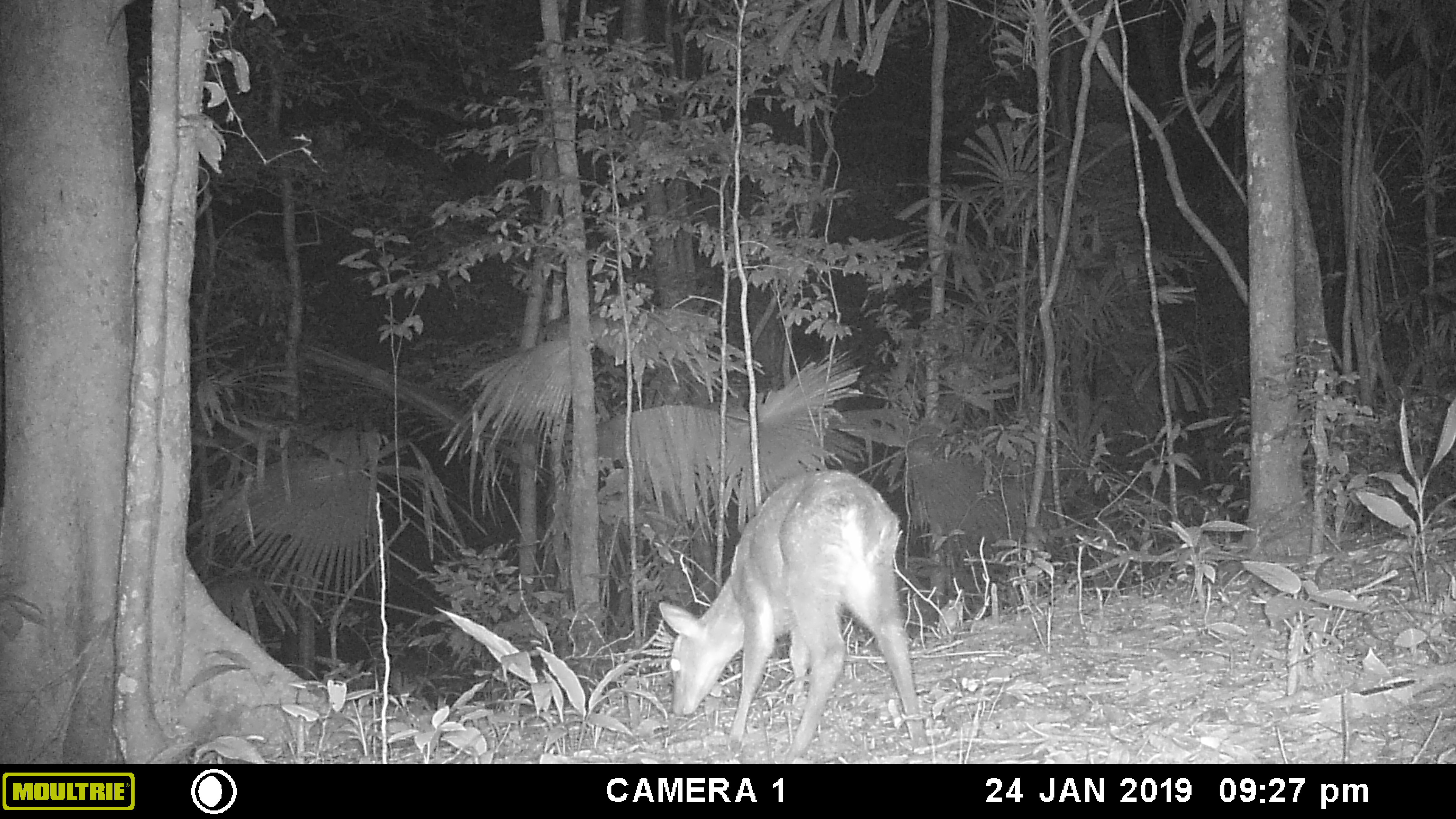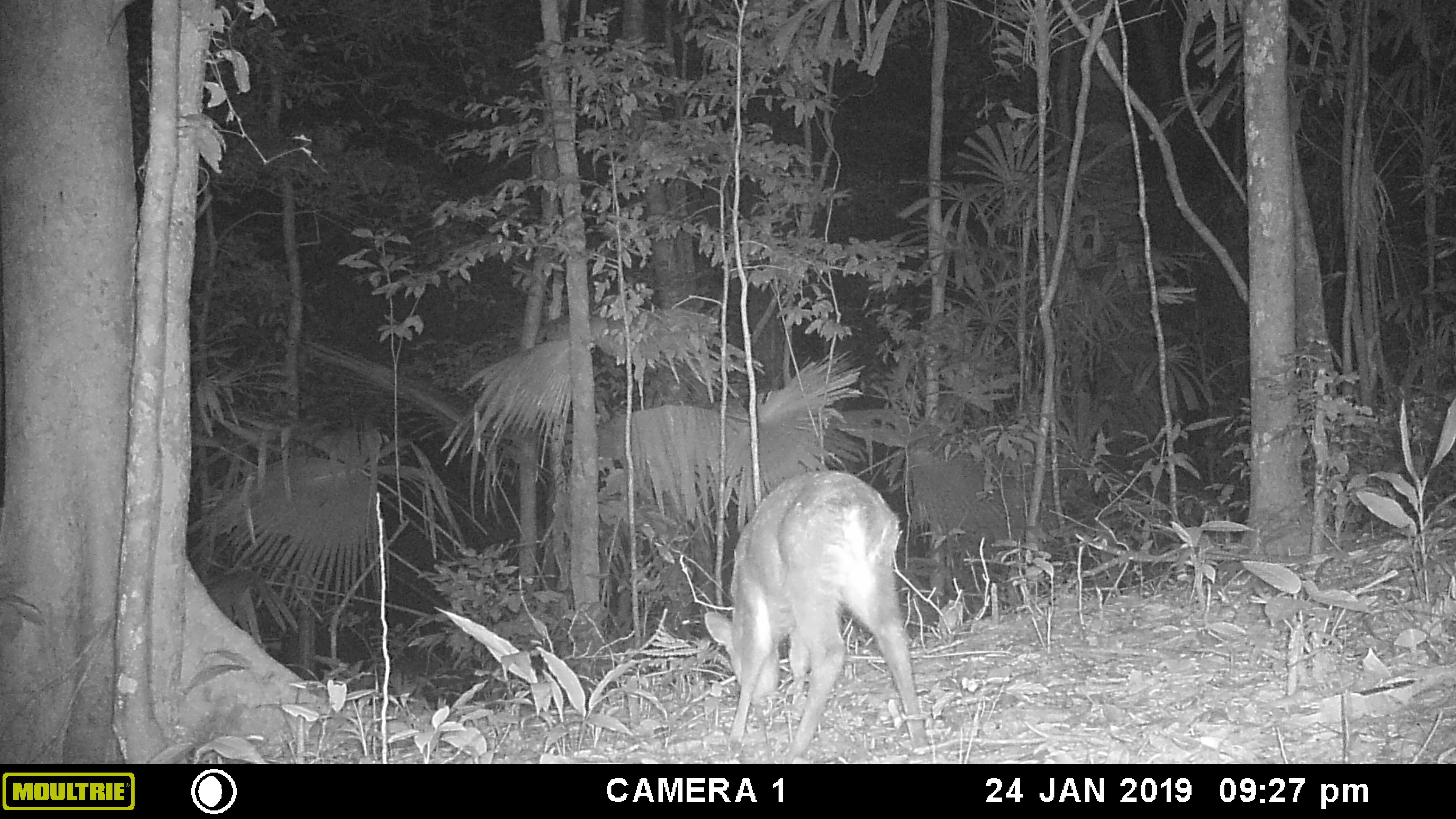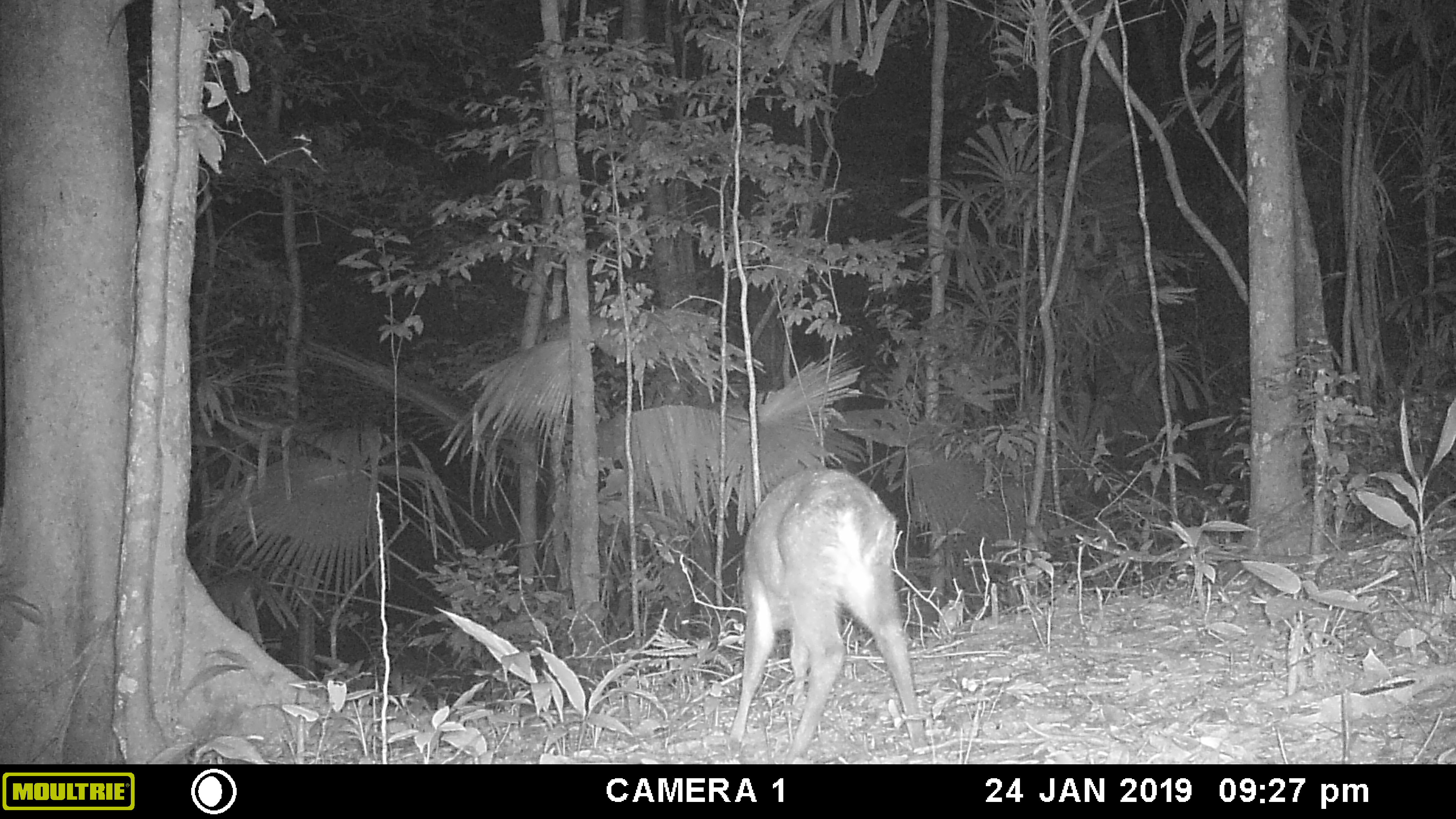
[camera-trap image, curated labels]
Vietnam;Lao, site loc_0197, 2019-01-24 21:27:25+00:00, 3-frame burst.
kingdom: Animalia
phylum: Chordata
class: Mammalia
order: Artiodactyla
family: Cervidae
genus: Muntiacus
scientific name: Muntiacus vuquangensis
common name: large-antlered muntjac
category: large antlered muntjac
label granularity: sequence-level